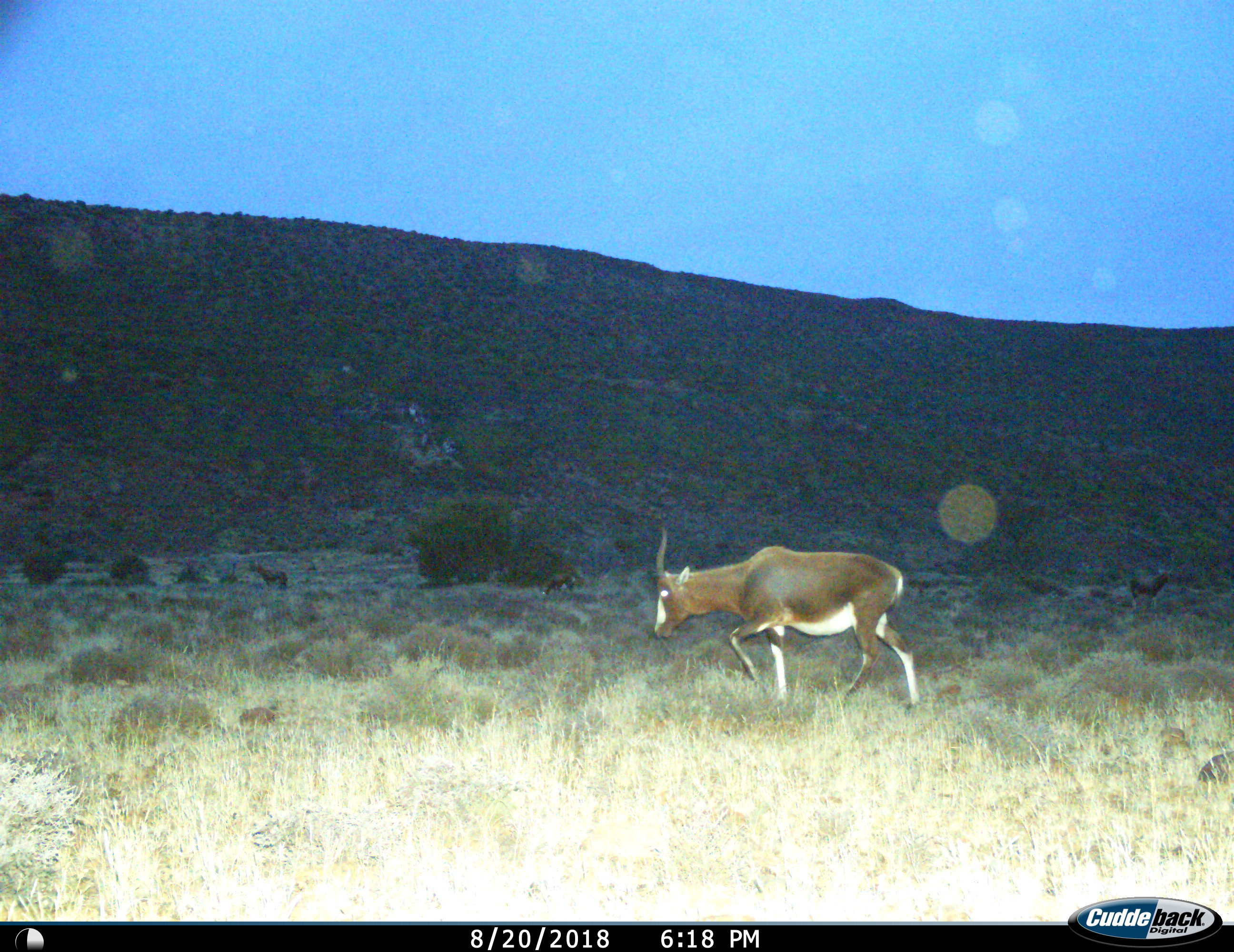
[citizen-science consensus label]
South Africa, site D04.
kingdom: Animalia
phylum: Chordata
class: Mammalia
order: Artiodactyla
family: Bovidae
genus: Damaliscus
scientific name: Damaliscus pygargus phillipsi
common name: blesbok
Blesbok (Damaliscus pygargus phillipsi), count 1. Behavior (volunteer vote fractions): standing 44%, resting 0%, moving 89%, interacting 0%. Young present (vote fraction): 0%. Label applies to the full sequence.